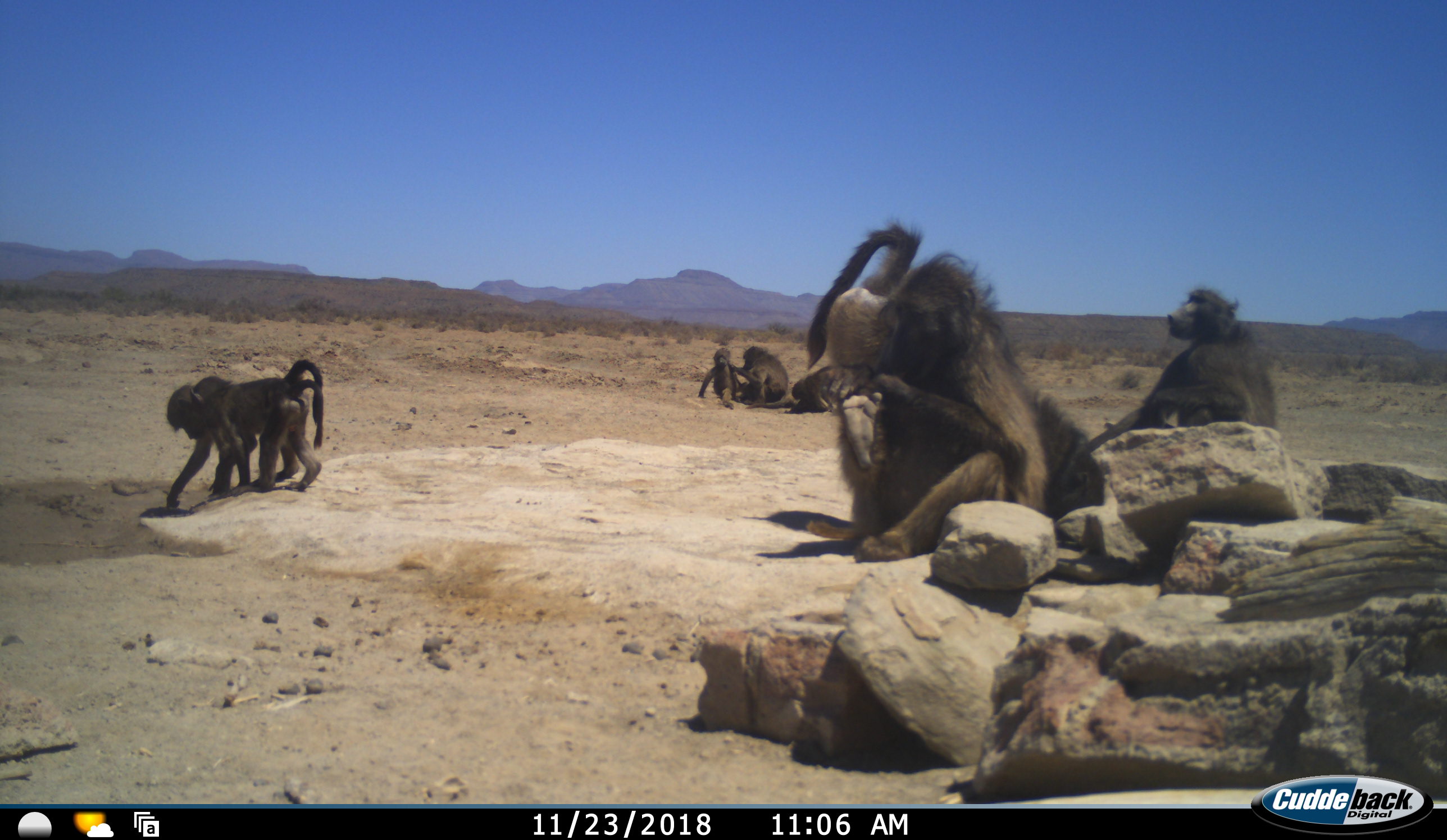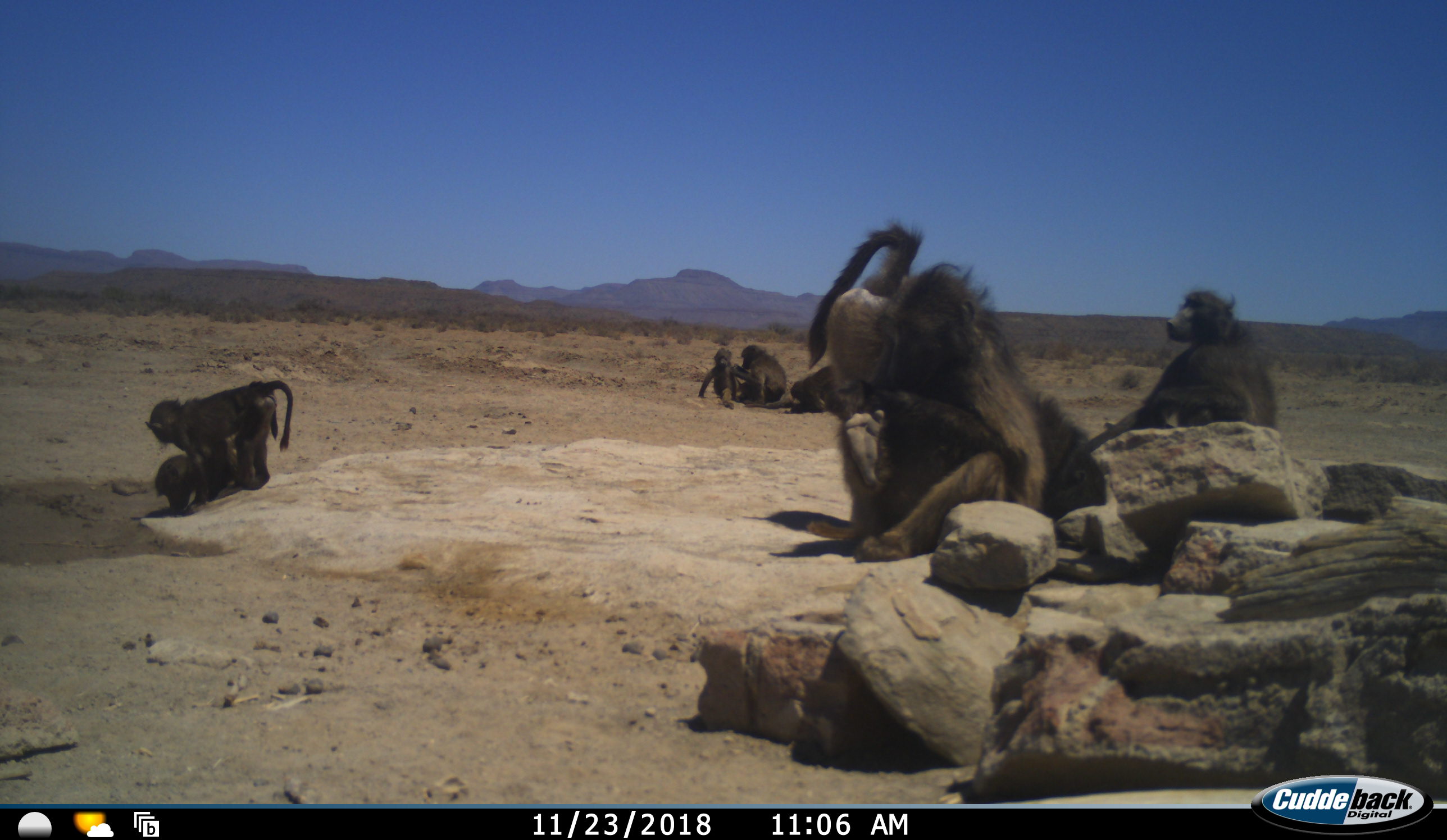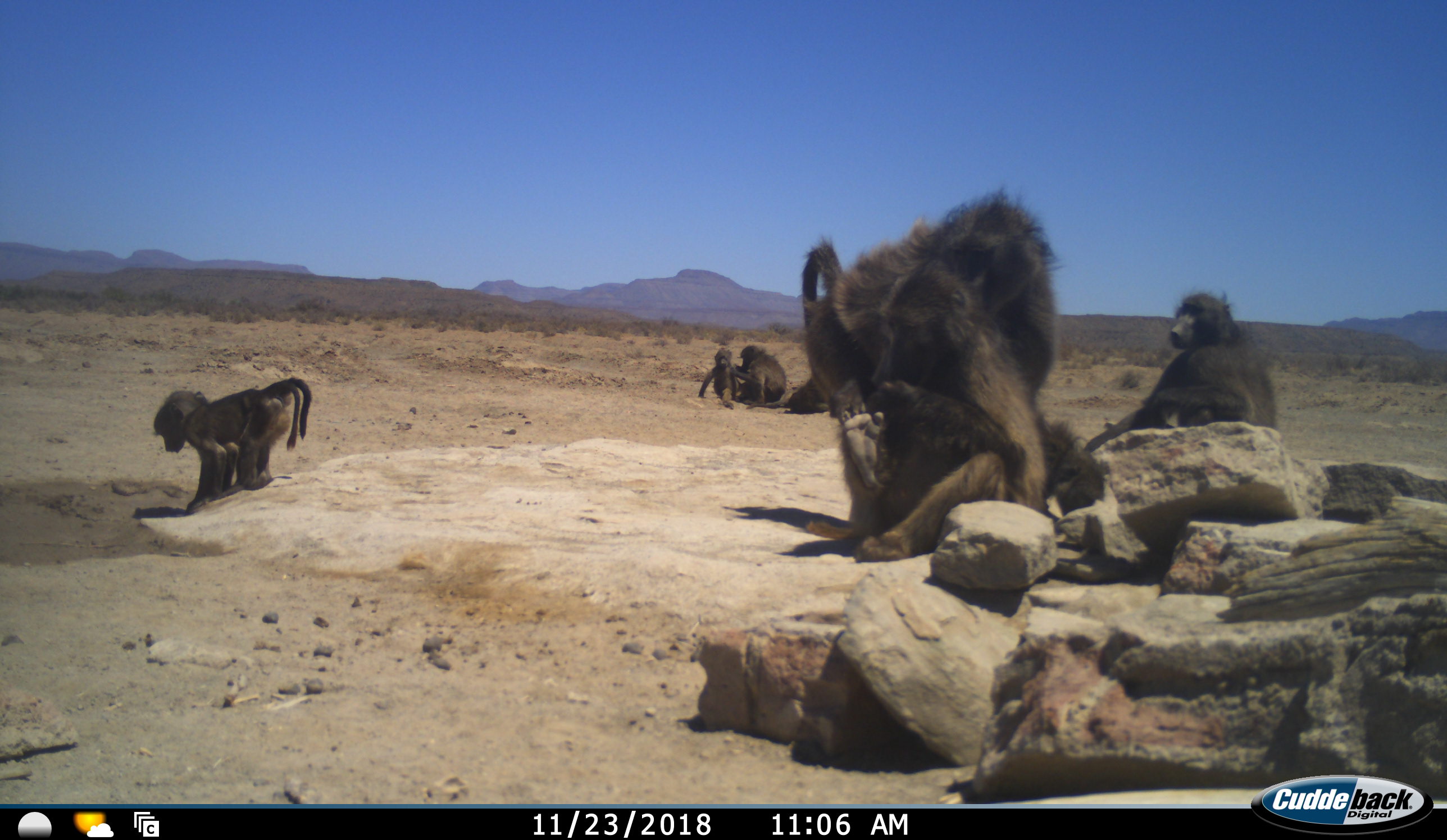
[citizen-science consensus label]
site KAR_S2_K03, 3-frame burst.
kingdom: Animalia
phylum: Chordata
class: Mammalia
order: Primates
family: Cercopithecidae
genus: Papio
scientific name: Papio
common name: baboon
Baboon (Papio), count 8. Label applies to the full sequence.